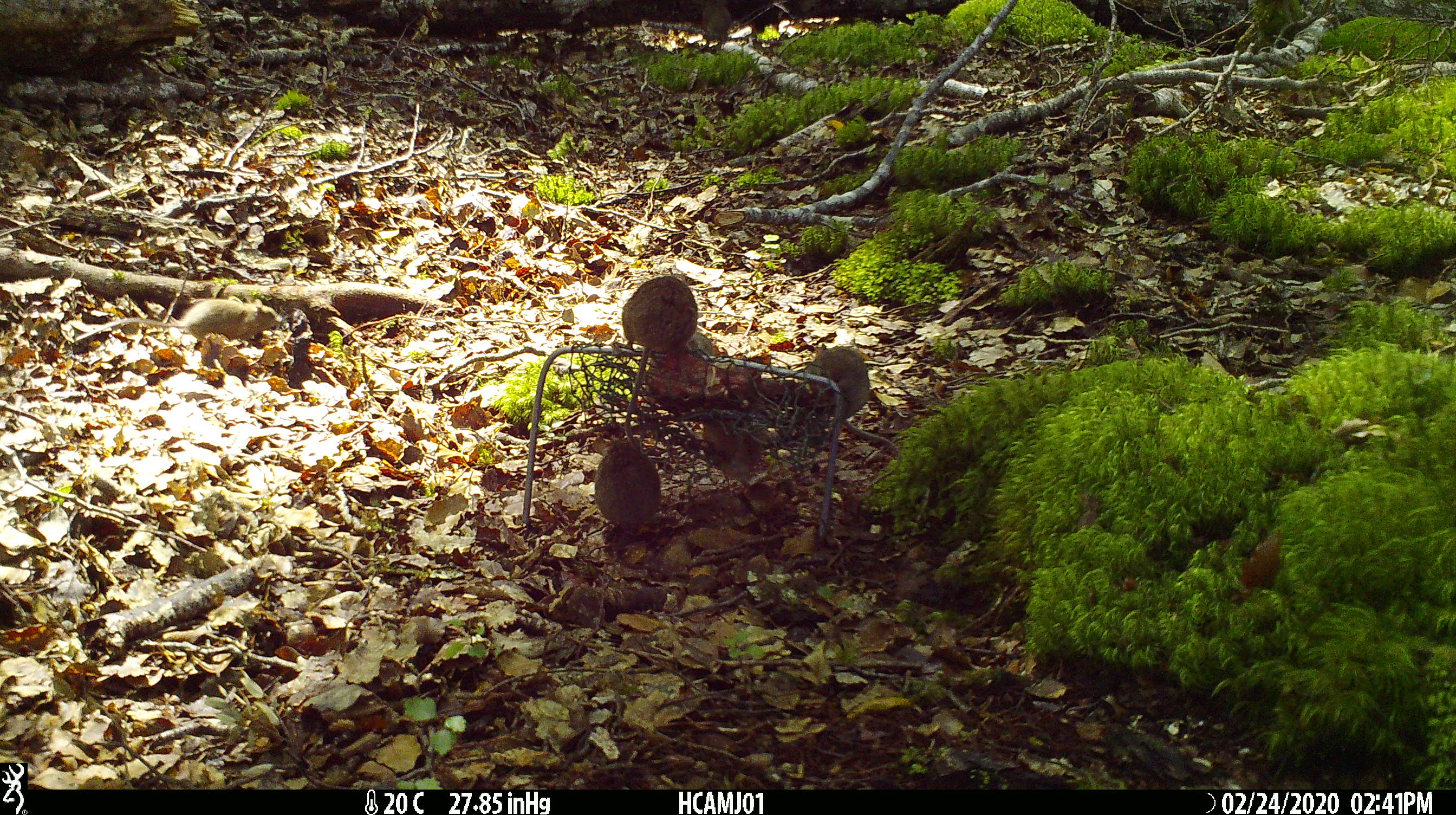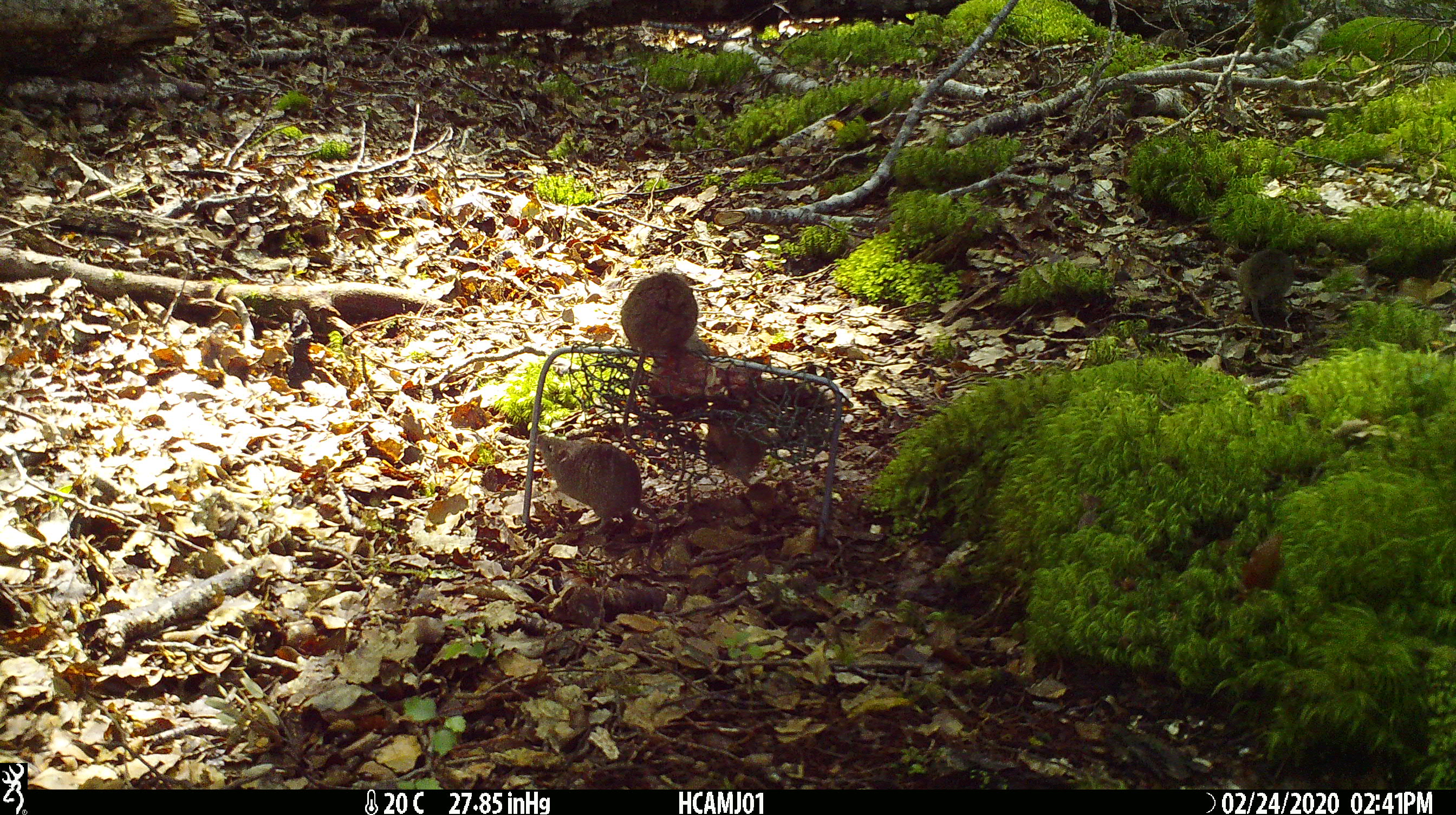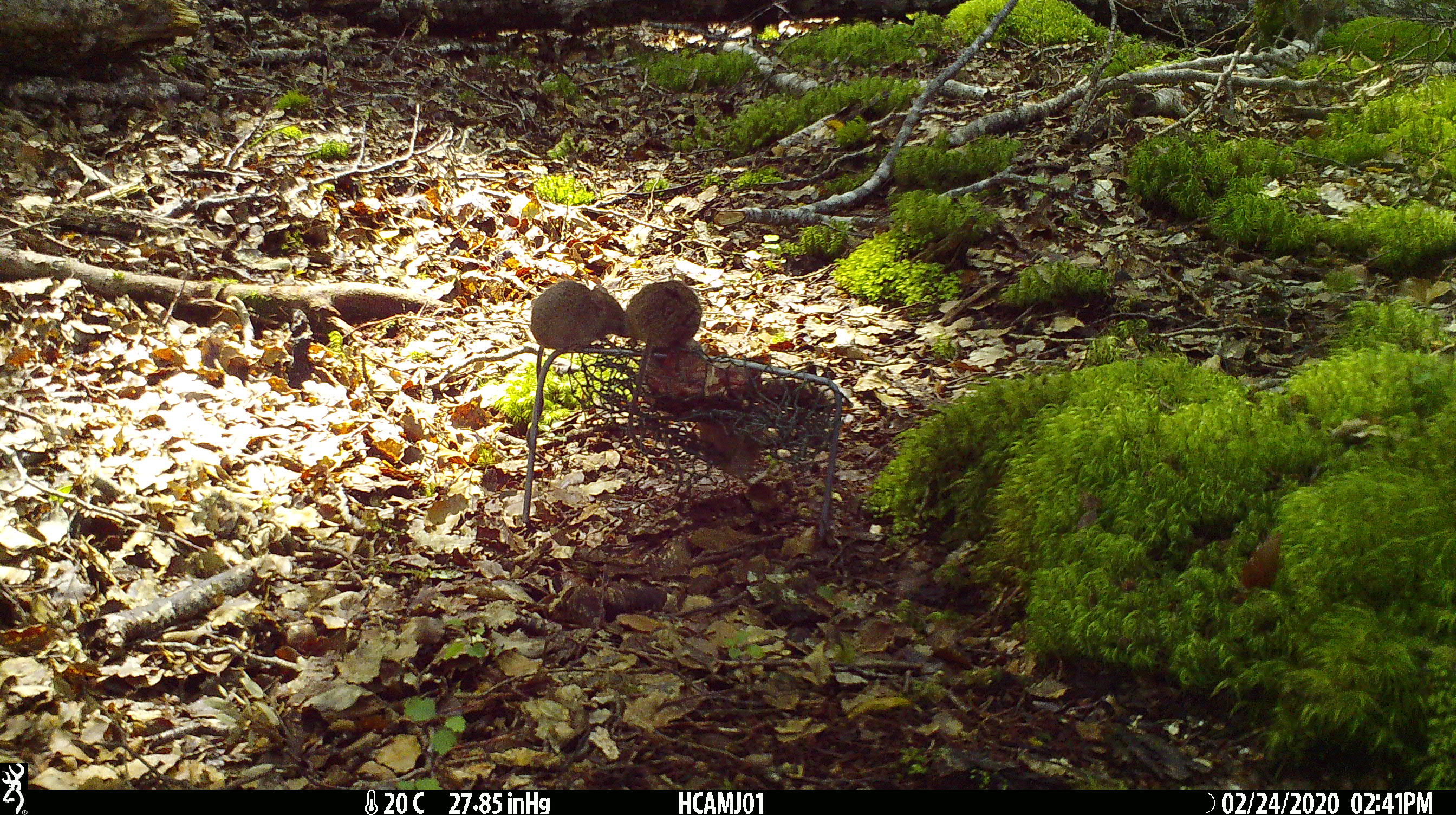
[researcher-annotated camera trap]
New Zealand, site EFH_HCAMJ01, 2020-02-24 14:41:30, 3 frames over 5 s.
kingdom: Animalia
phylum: Chordata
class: Mammalia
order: Rodentia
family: Muridae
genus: Mus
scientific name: Mus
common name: mouse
Mouse (Mus).